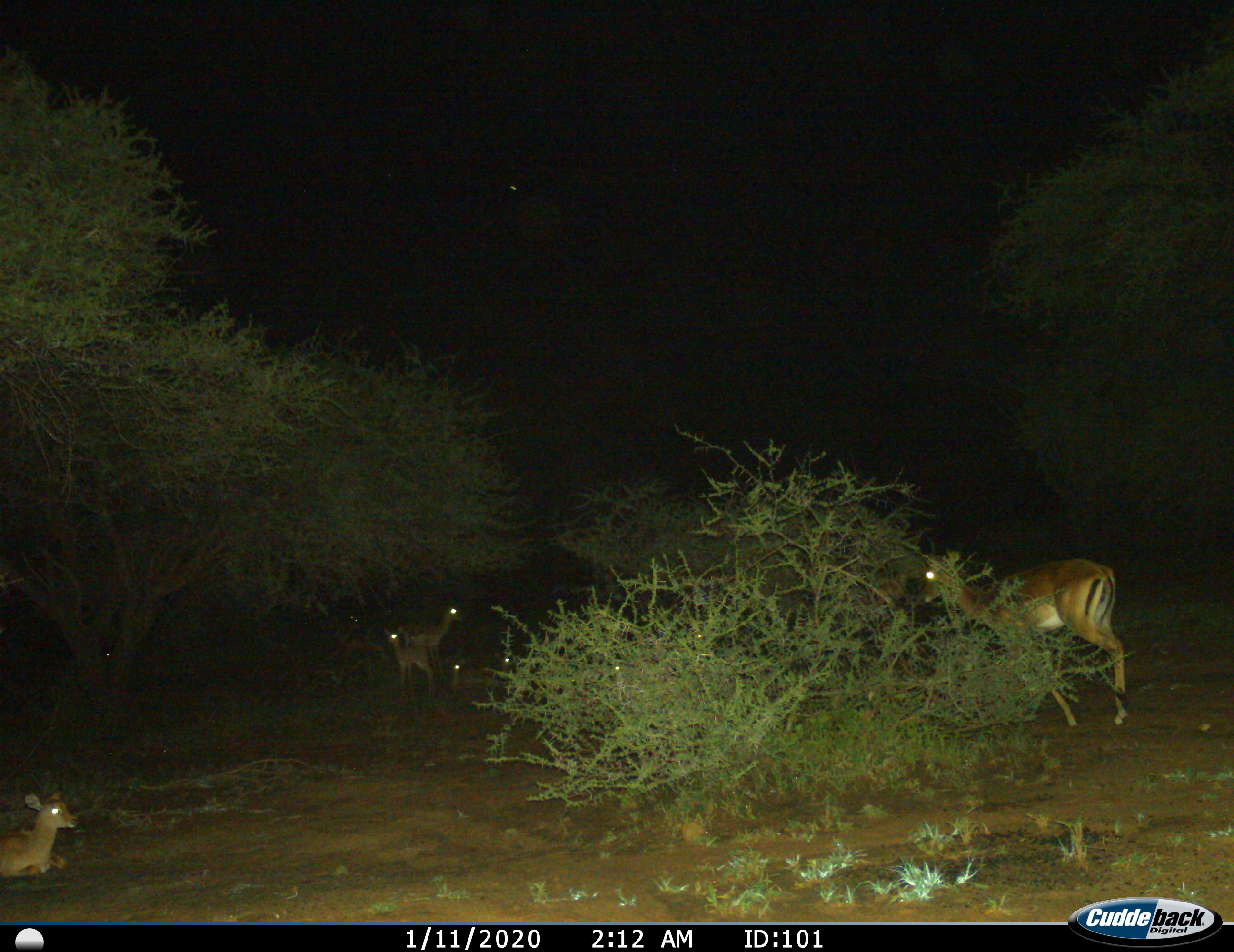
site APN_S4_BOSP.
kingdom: Animalia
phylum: Chordata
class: Mammalia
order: Artiodactyla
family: Bovidae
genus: Aepyceros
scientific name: Aepyceros melampus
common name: impala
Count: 8.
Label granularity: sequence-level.